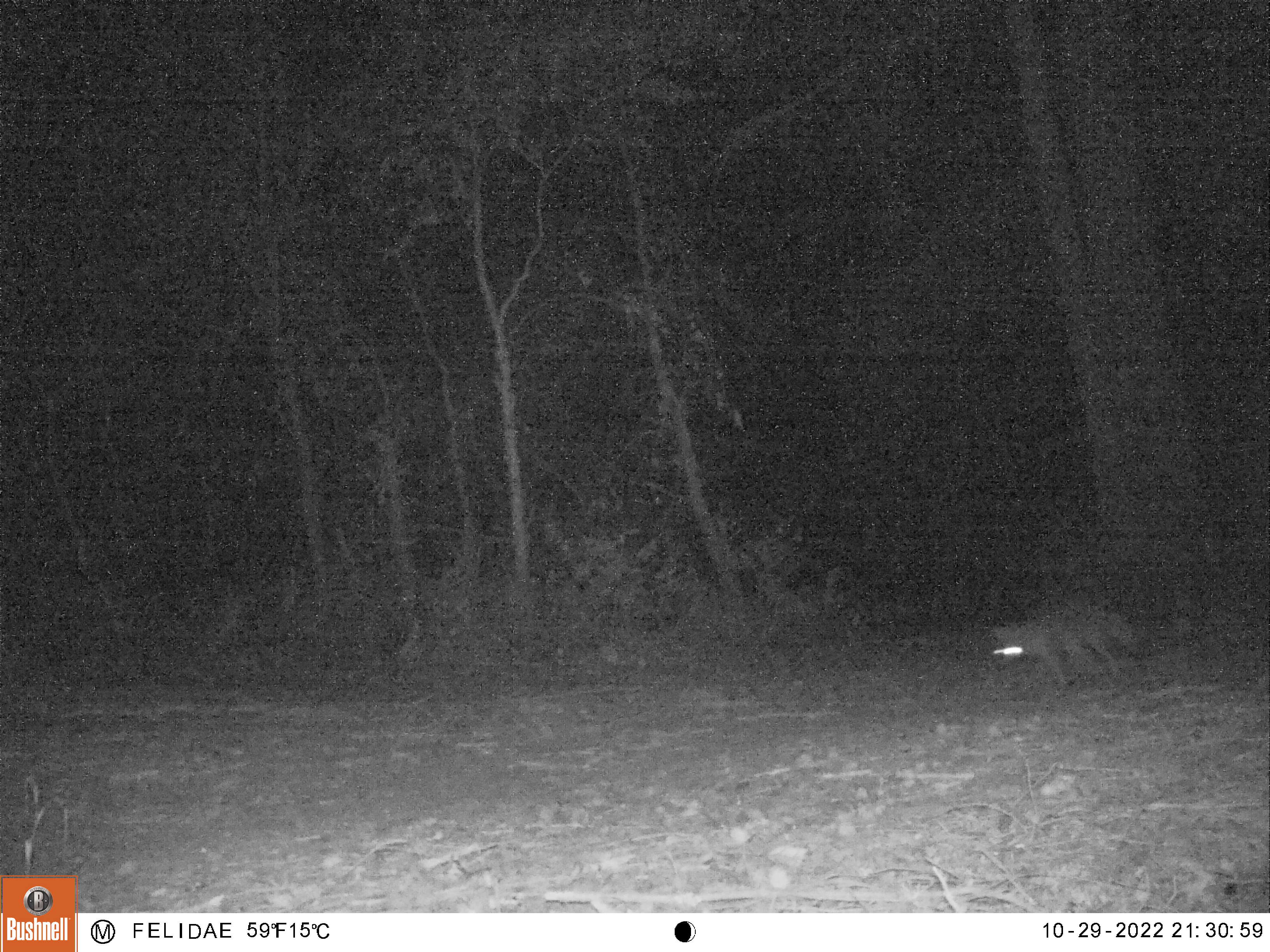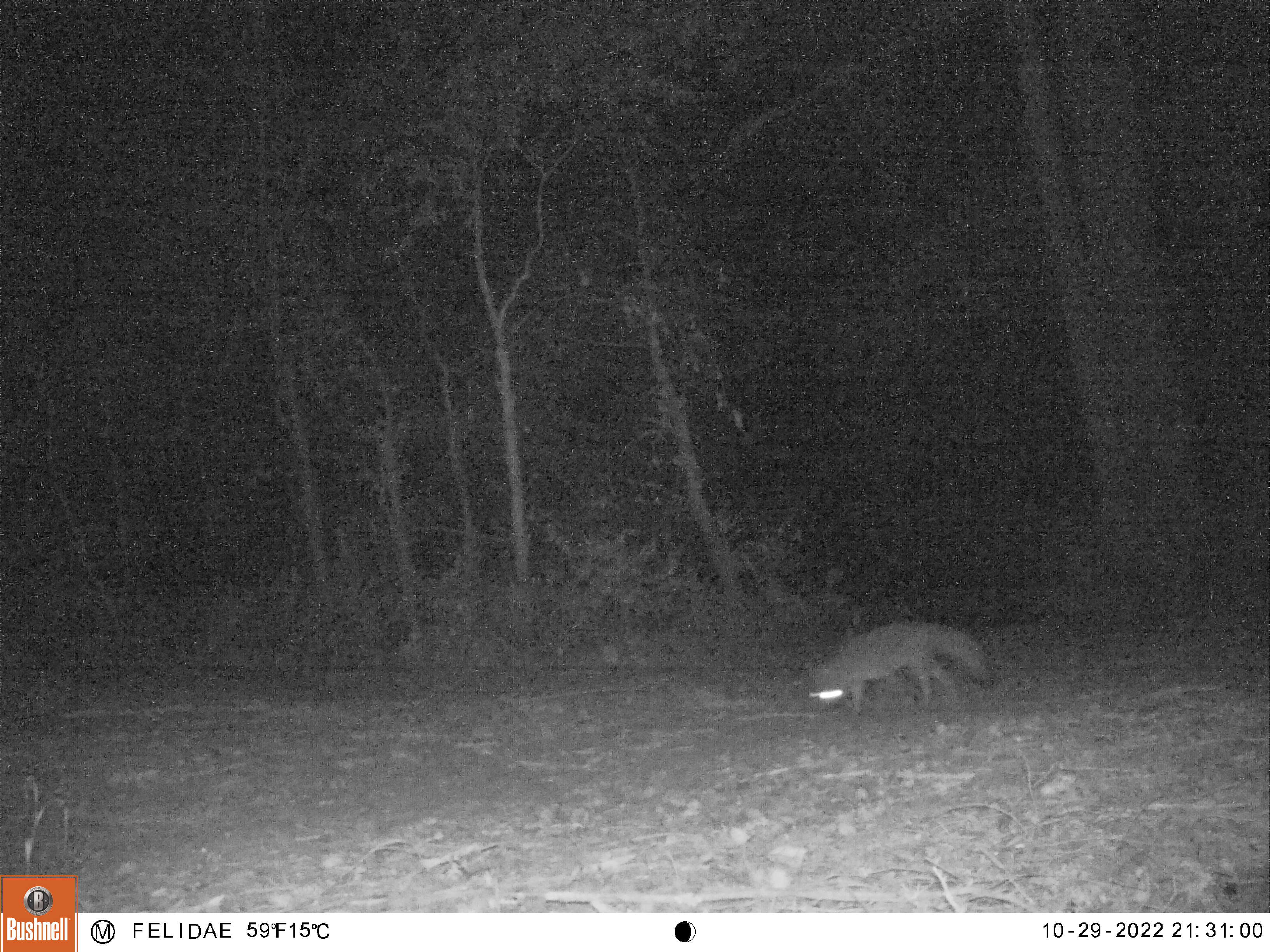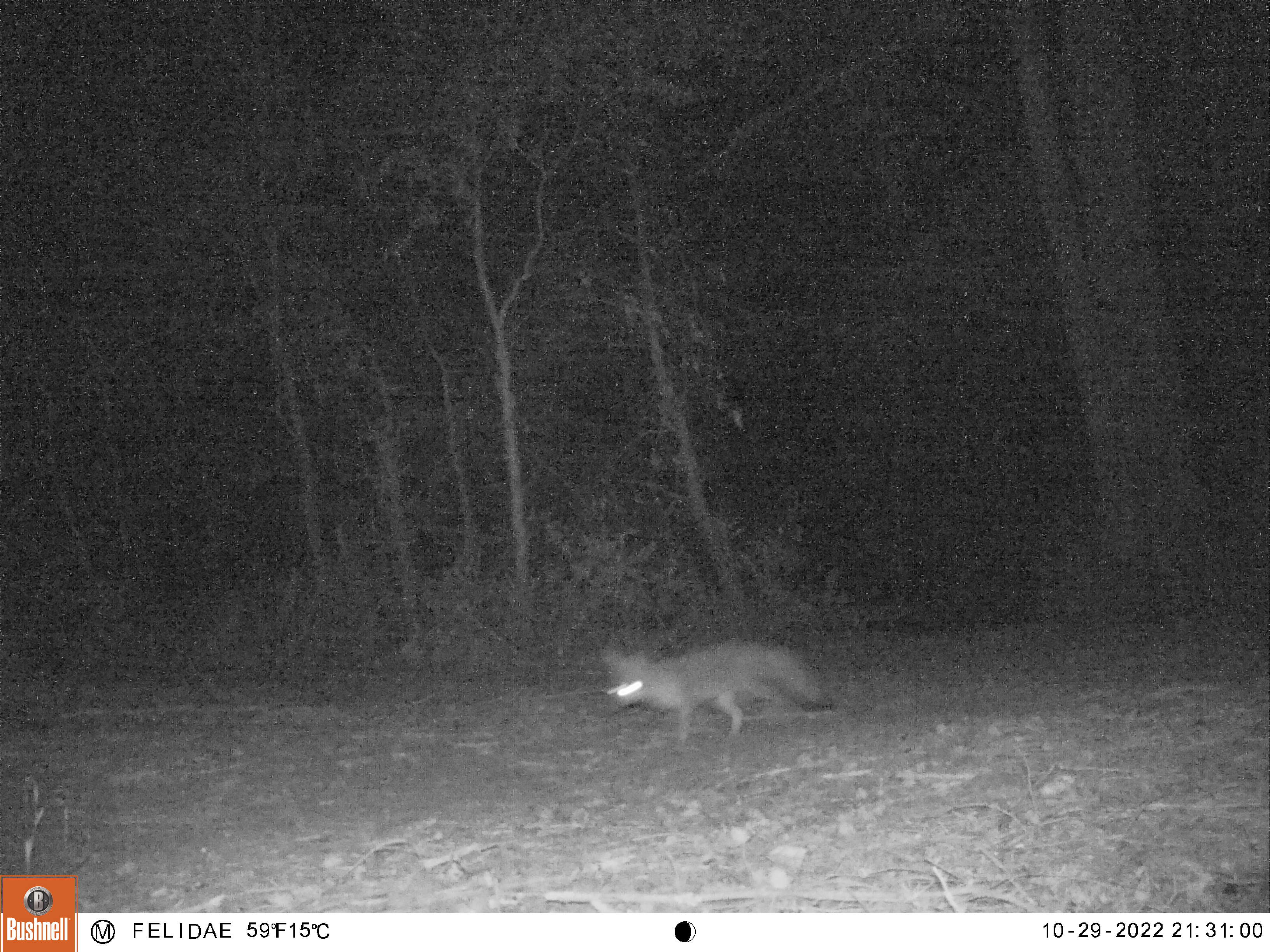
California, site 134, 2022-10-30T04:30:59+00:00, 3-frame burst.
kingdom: Animalia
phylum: Chordata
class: Mammalia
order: Carnivora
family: Canidae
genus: Urocyon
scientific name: Urocyon cinereoargenteus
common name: gray fox